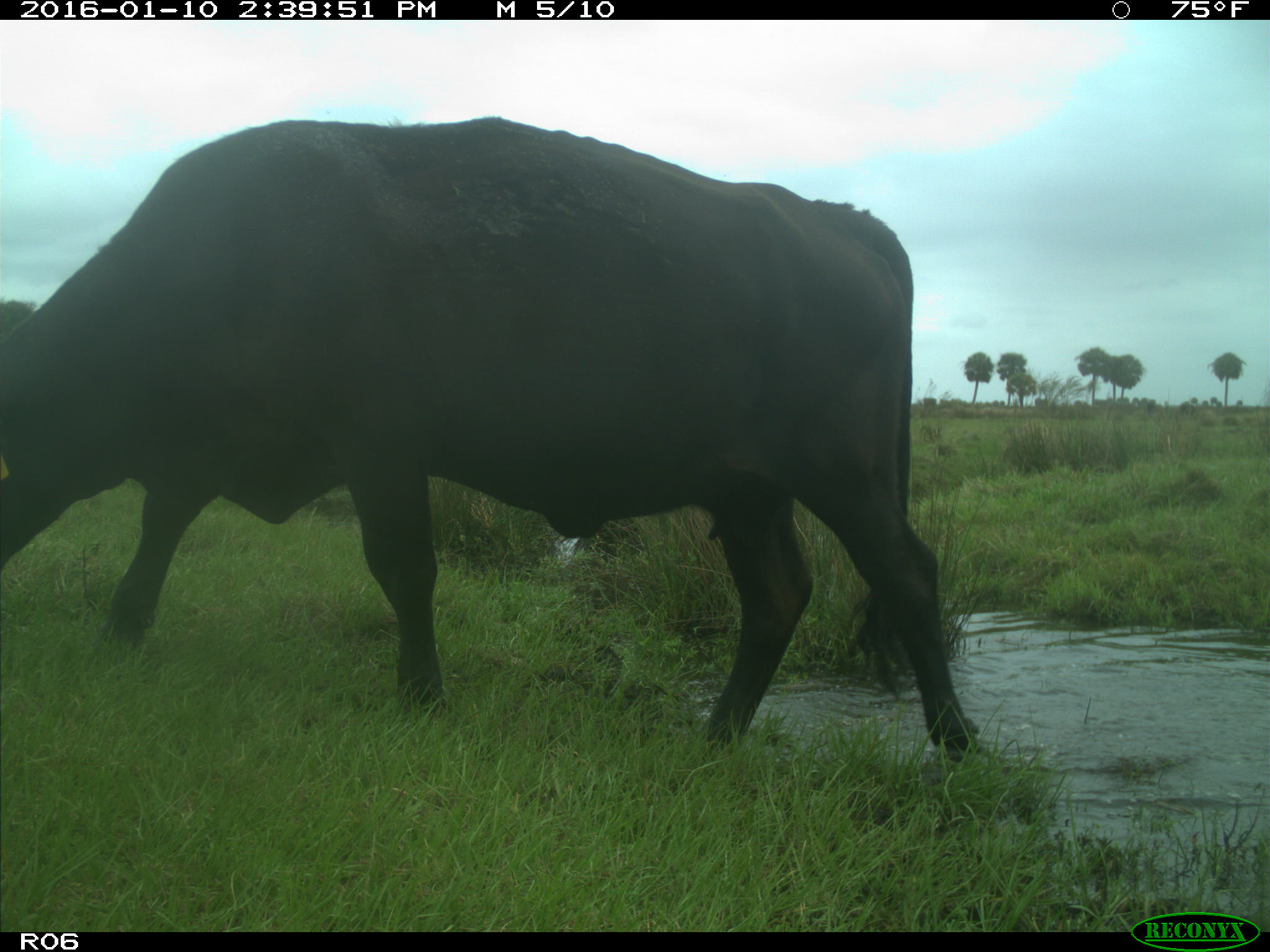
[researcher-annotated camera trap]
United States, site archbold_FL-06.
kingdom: Animalia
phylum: Chordata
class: Mammalia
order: Artiodactyla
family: Bovidae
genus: Bos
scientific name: Bos taurus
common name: domestic cow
Bos taurus (domestic cow).